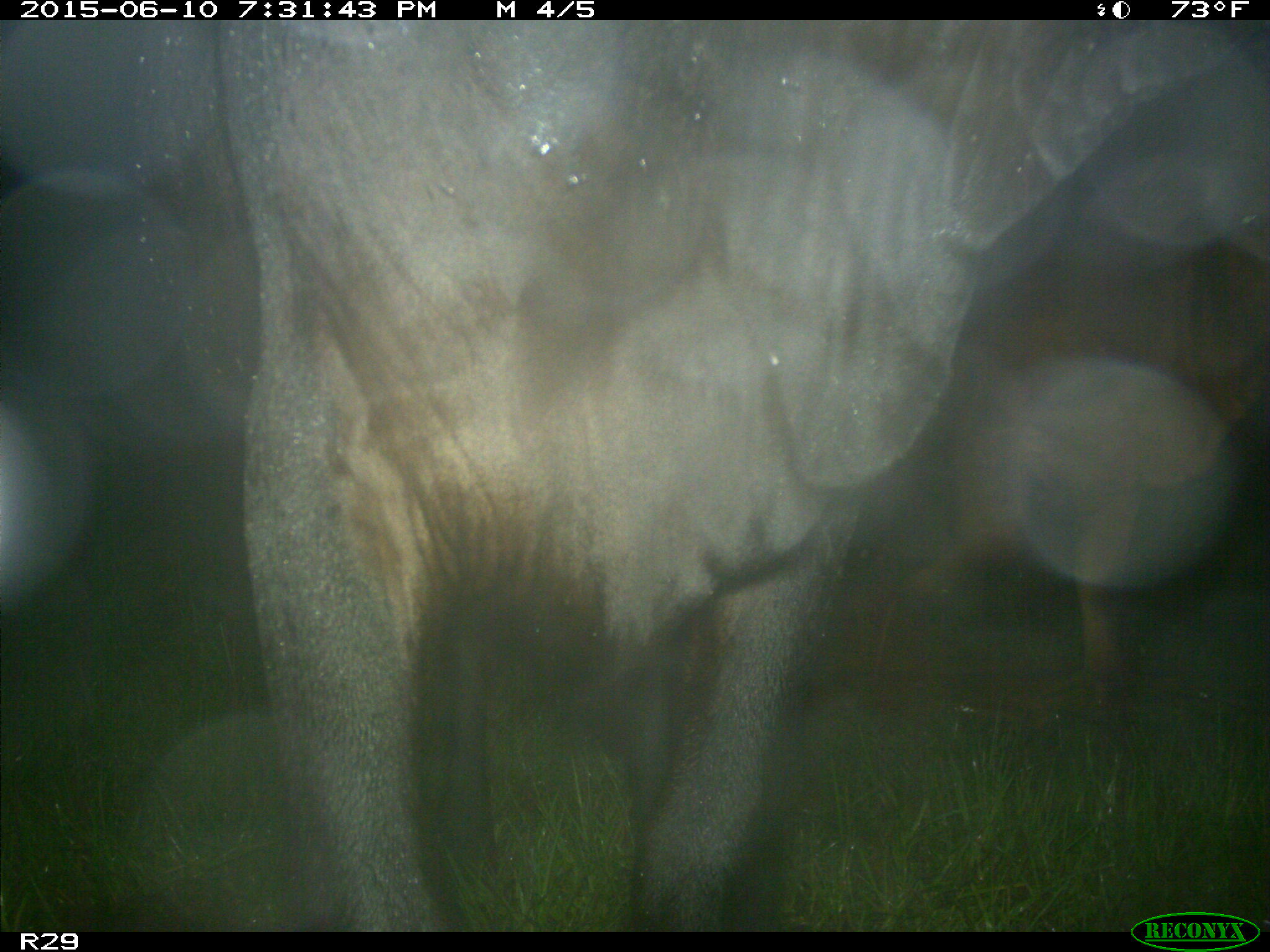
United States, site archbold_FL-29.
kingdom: Animalia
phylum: Chordata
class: Mammalia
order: Artiodactyla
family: Bovidae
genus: Bos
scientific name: Bos taurus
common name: domestic cow